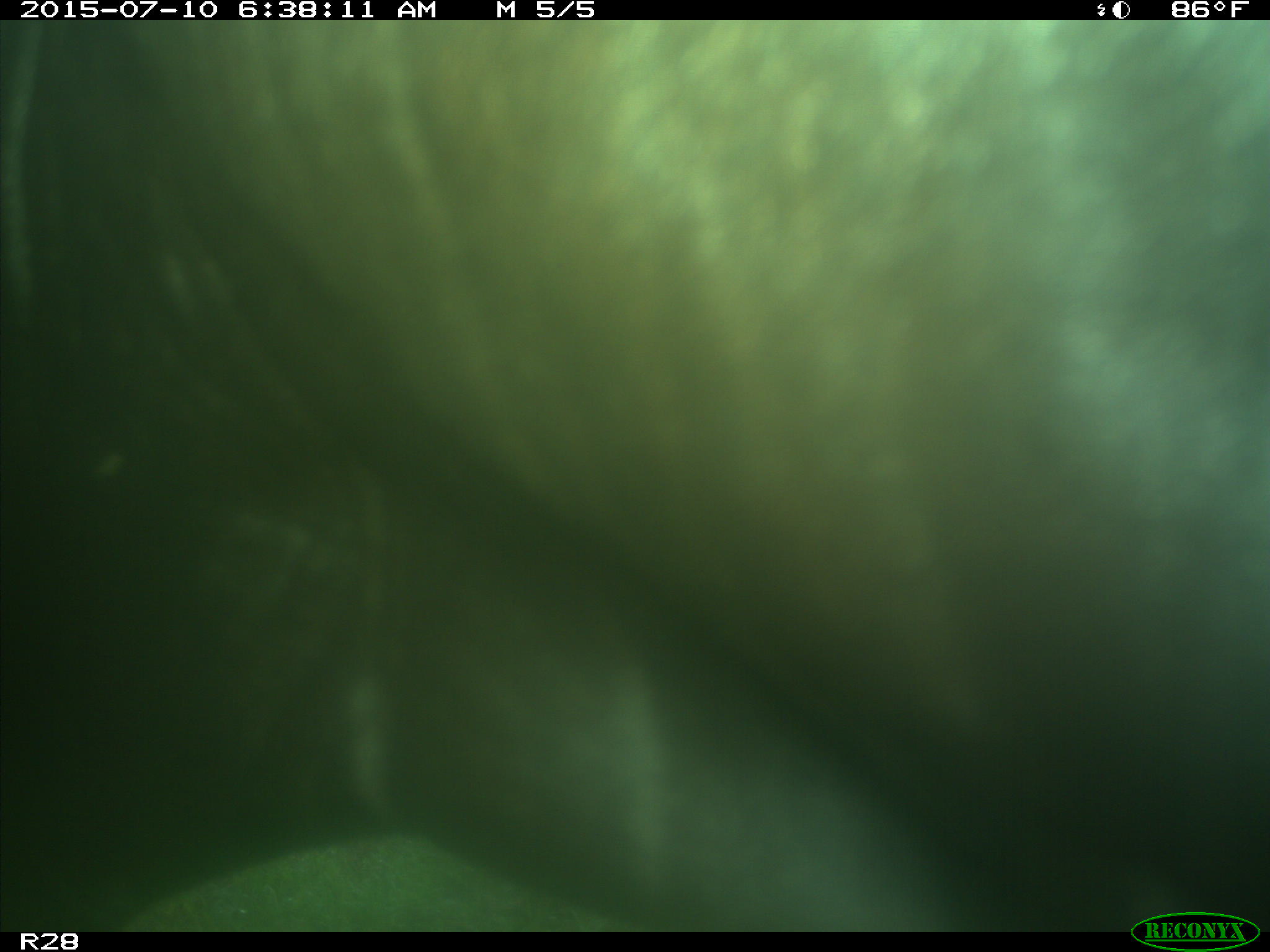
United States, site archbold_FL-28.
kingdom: Animalia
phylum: Chordata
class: Mammalia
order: Artiodactyla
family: Bovidae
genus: Bos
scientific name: Bos taurus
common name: domestic cow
Bos taurus (domestic cow).